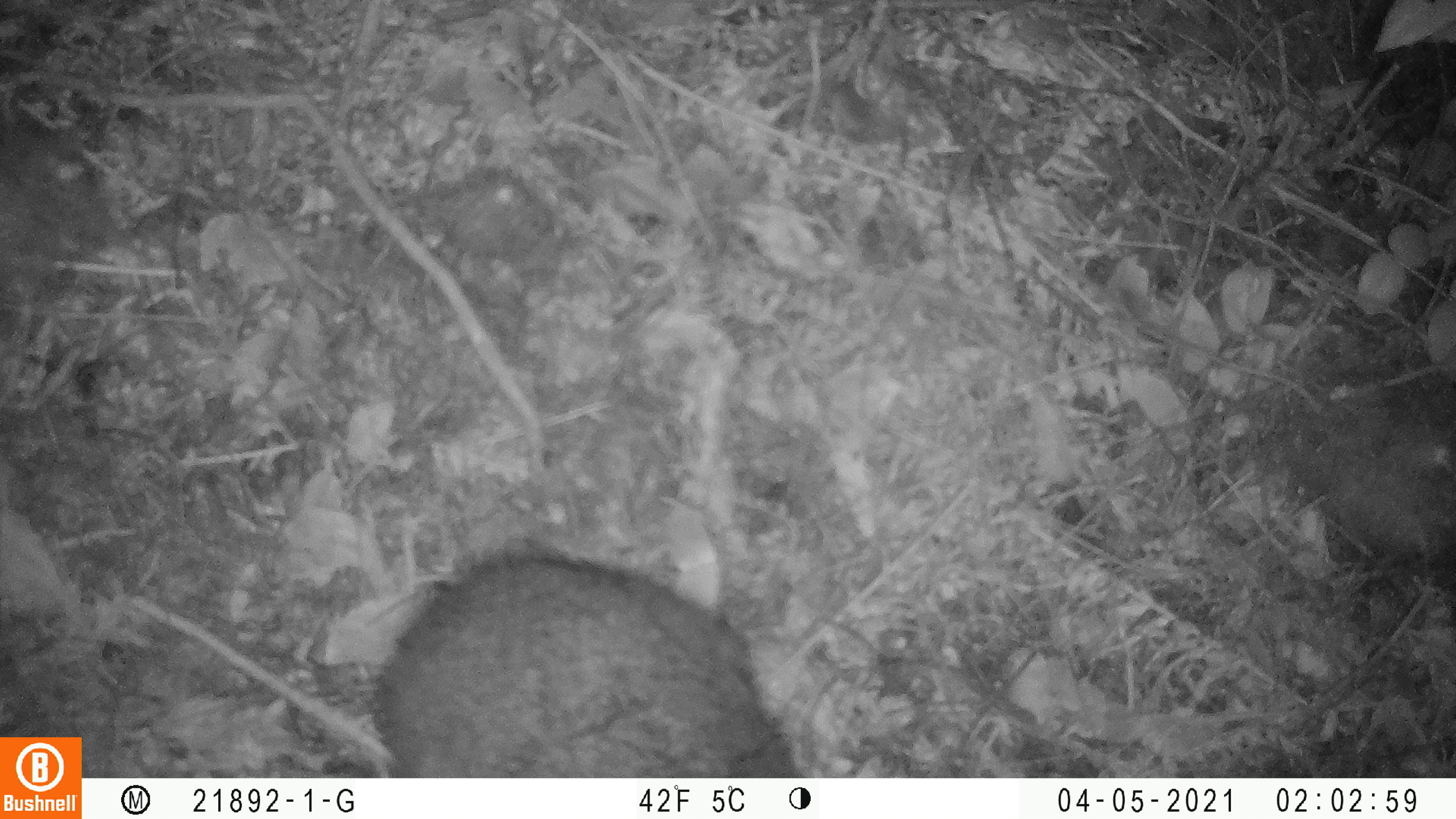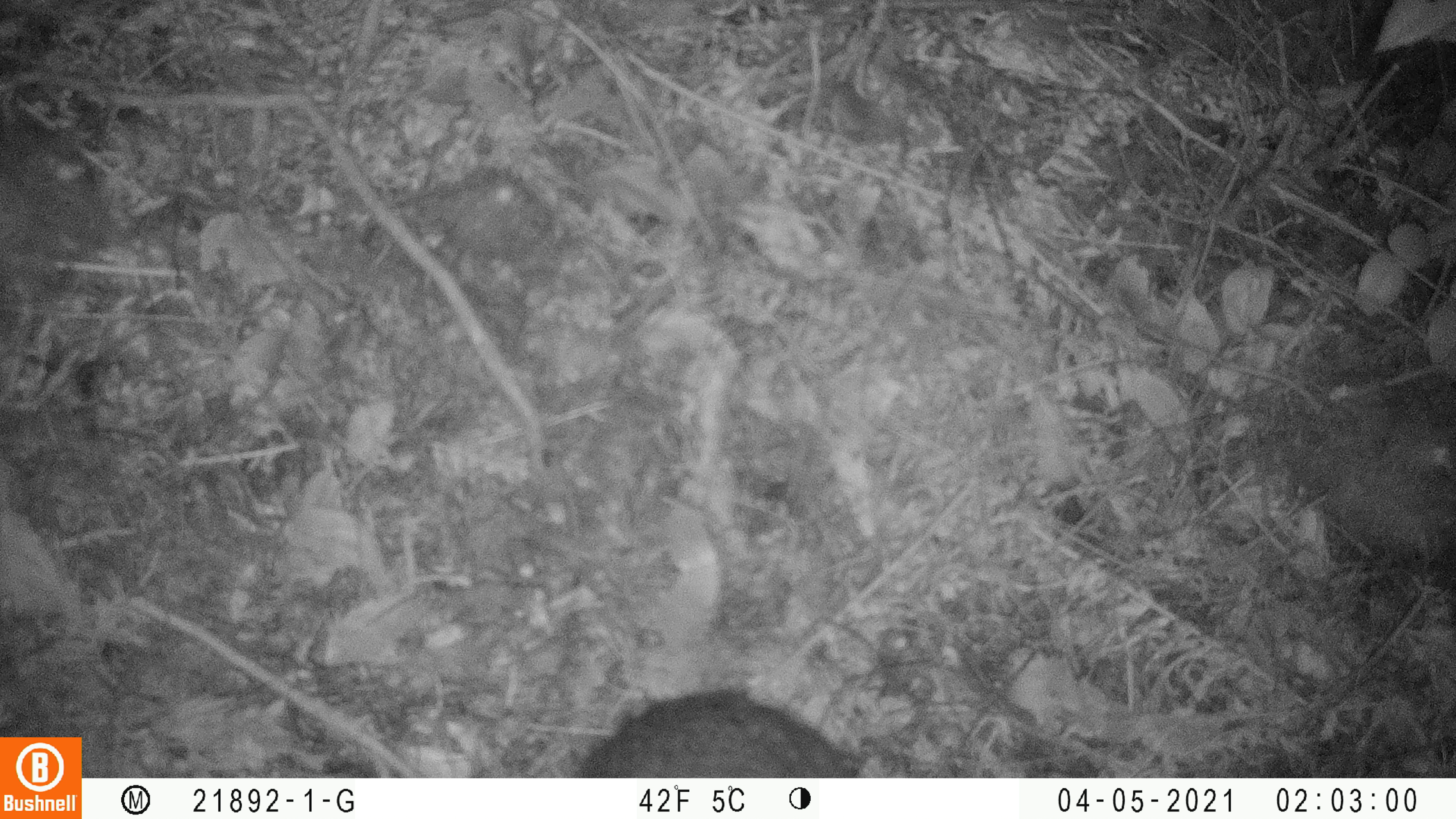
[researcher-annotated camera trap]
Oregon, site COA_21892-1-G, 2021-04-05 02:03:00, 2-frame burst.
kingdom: Animalia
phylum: Chordata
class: Mammalia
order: Lagomorpha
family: Leporidae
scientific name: Leporidae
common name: hares and rabbits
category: leporidae family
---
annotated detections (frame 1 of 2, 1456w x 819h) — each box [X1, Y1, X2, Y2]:
leporidae family: [307, 529, 832, 778]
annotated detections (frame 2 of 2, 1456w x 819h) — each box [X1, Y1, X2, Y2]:
leporidae family: [541, 675, 881, 777]